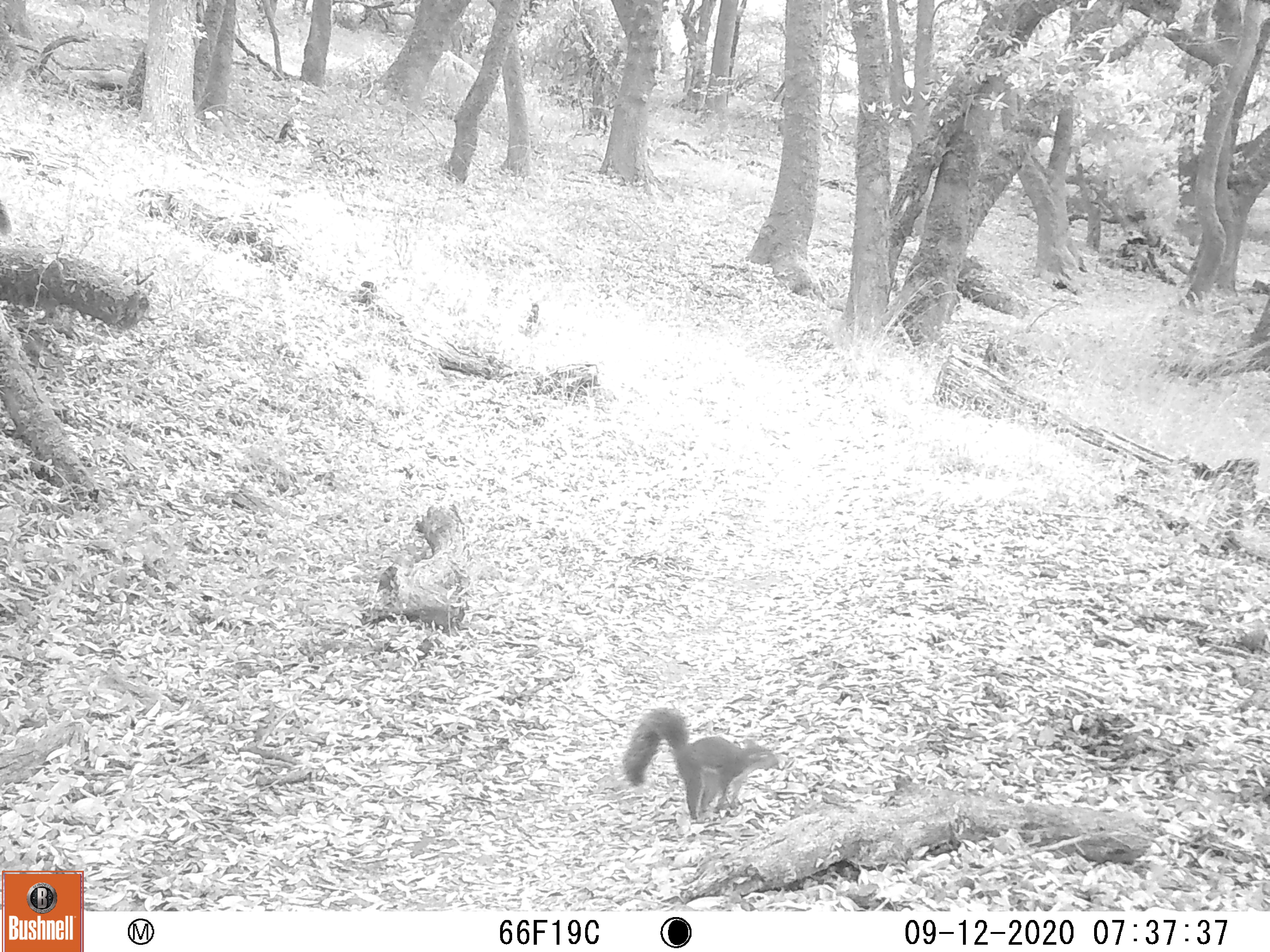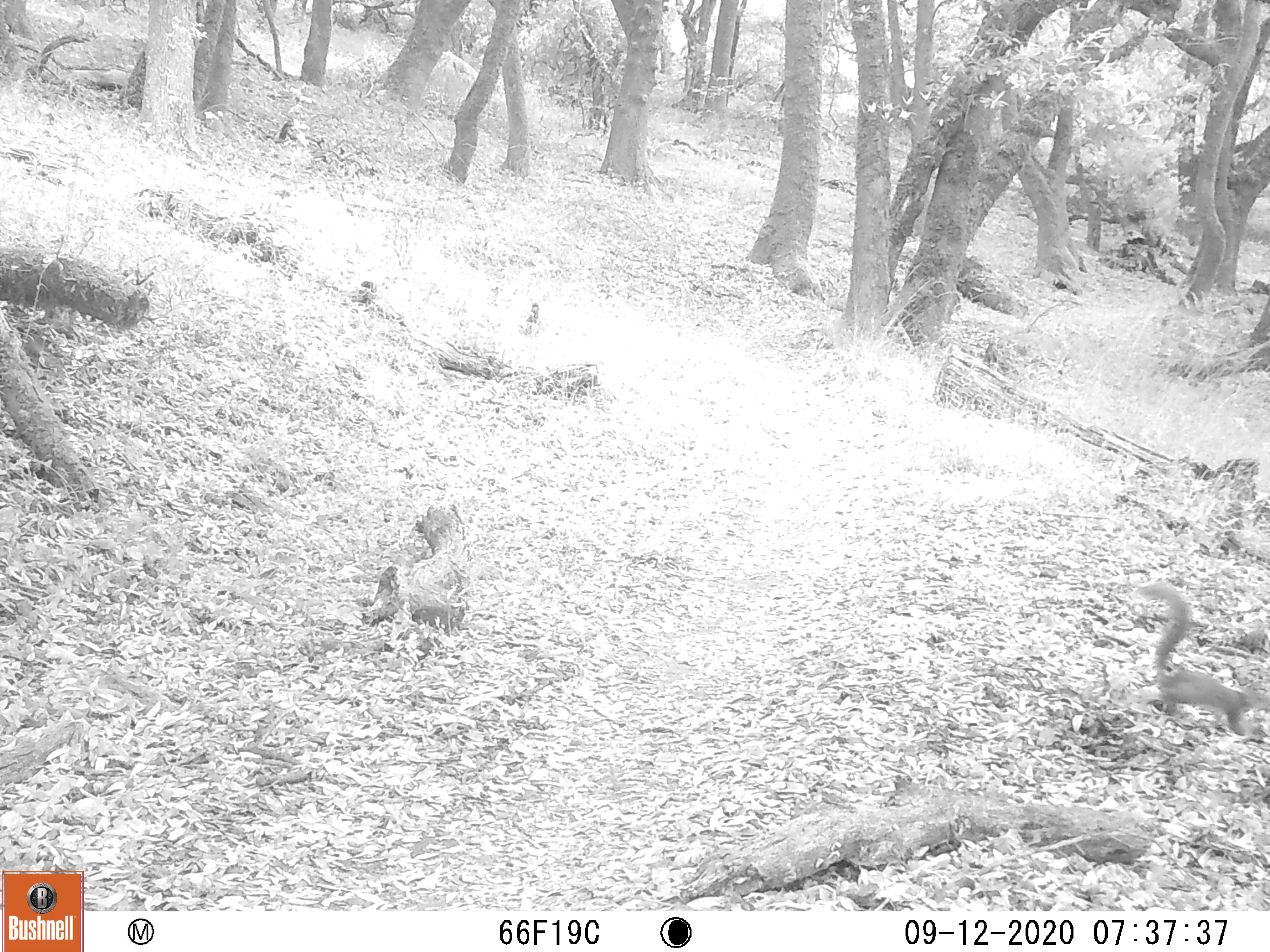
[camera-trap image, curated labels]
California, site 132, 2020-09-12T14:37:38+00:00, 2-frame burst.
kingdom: Animalia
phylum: Chordata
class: Mammalia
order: Rodentia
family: Sciuridae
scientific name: Sciuridae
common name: squirrel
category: unknown squirrel